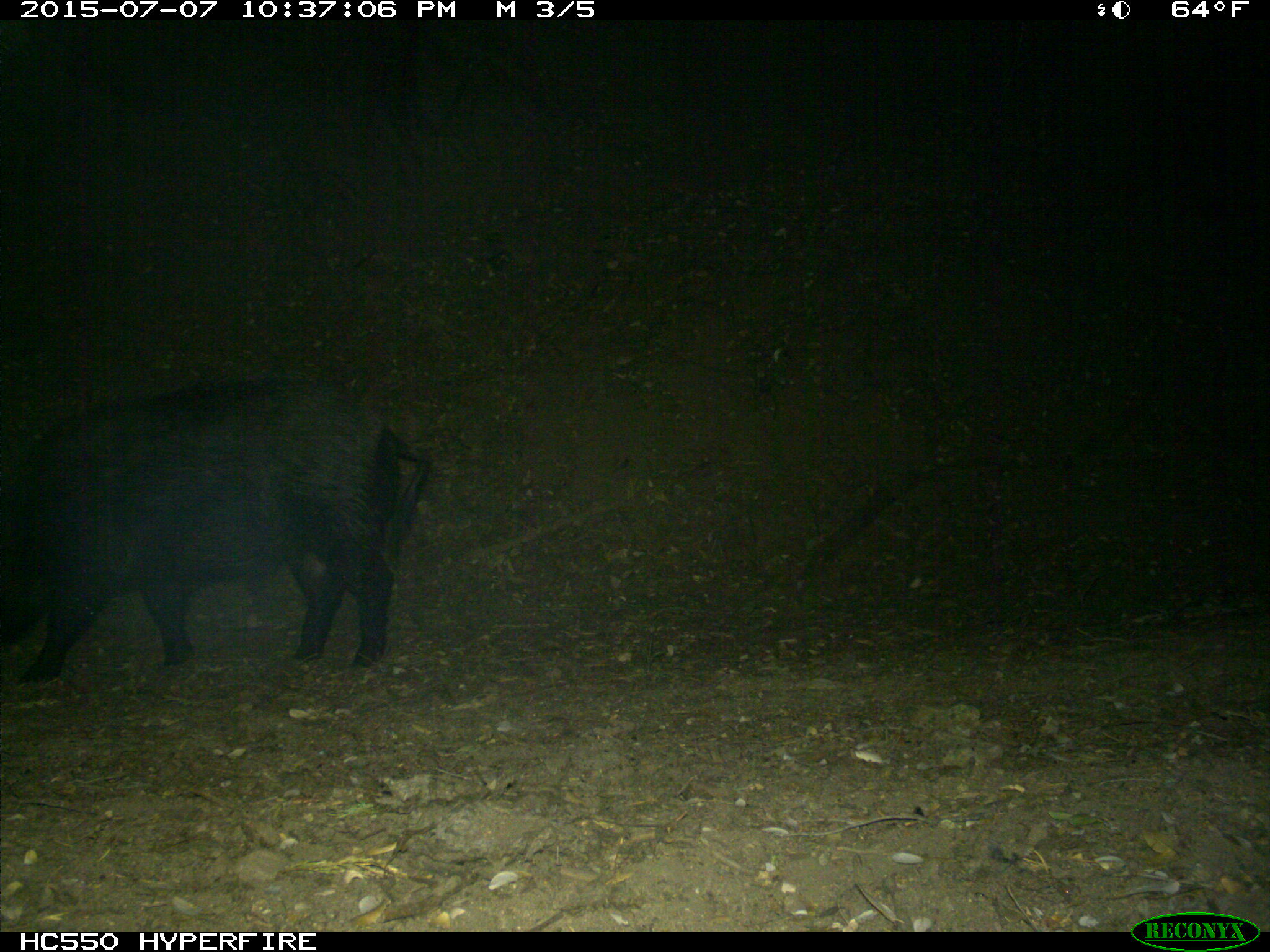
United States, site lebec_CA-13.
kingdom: Animalia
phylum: Chordata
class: Mammalia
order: Artiodactyla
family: Suidae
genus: Sus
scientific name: Sus scrofa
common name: wild boar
Sus scrofa (wild boar).